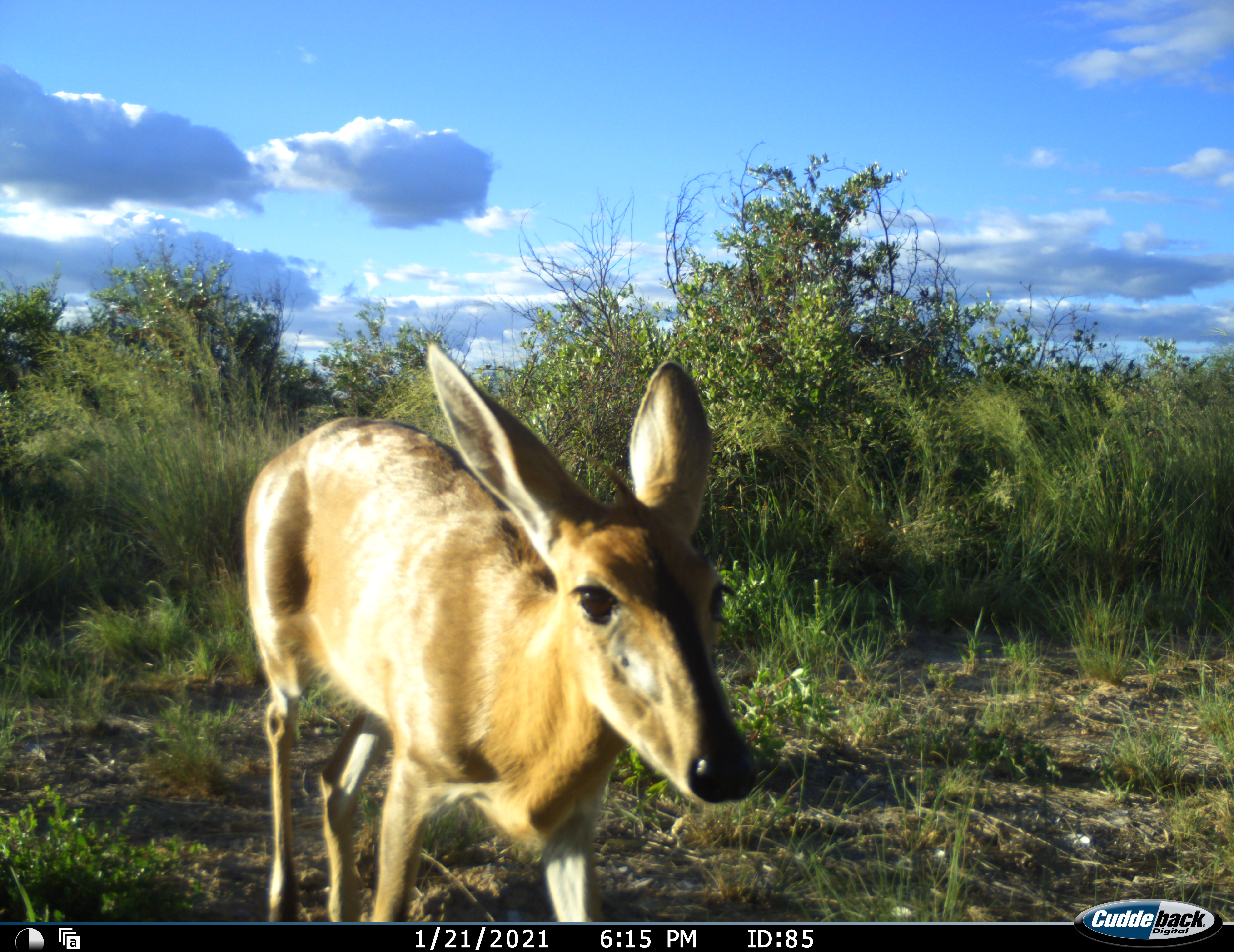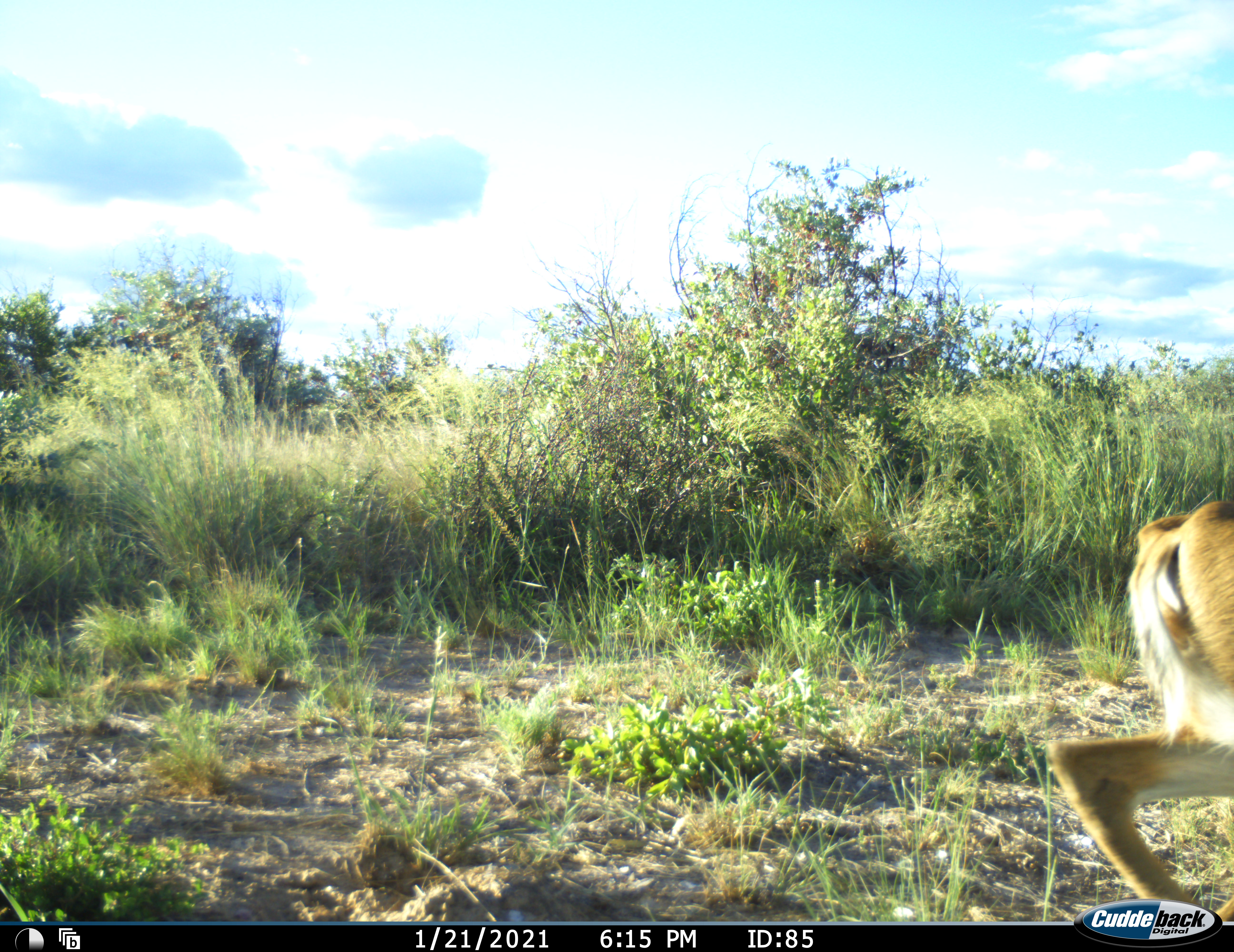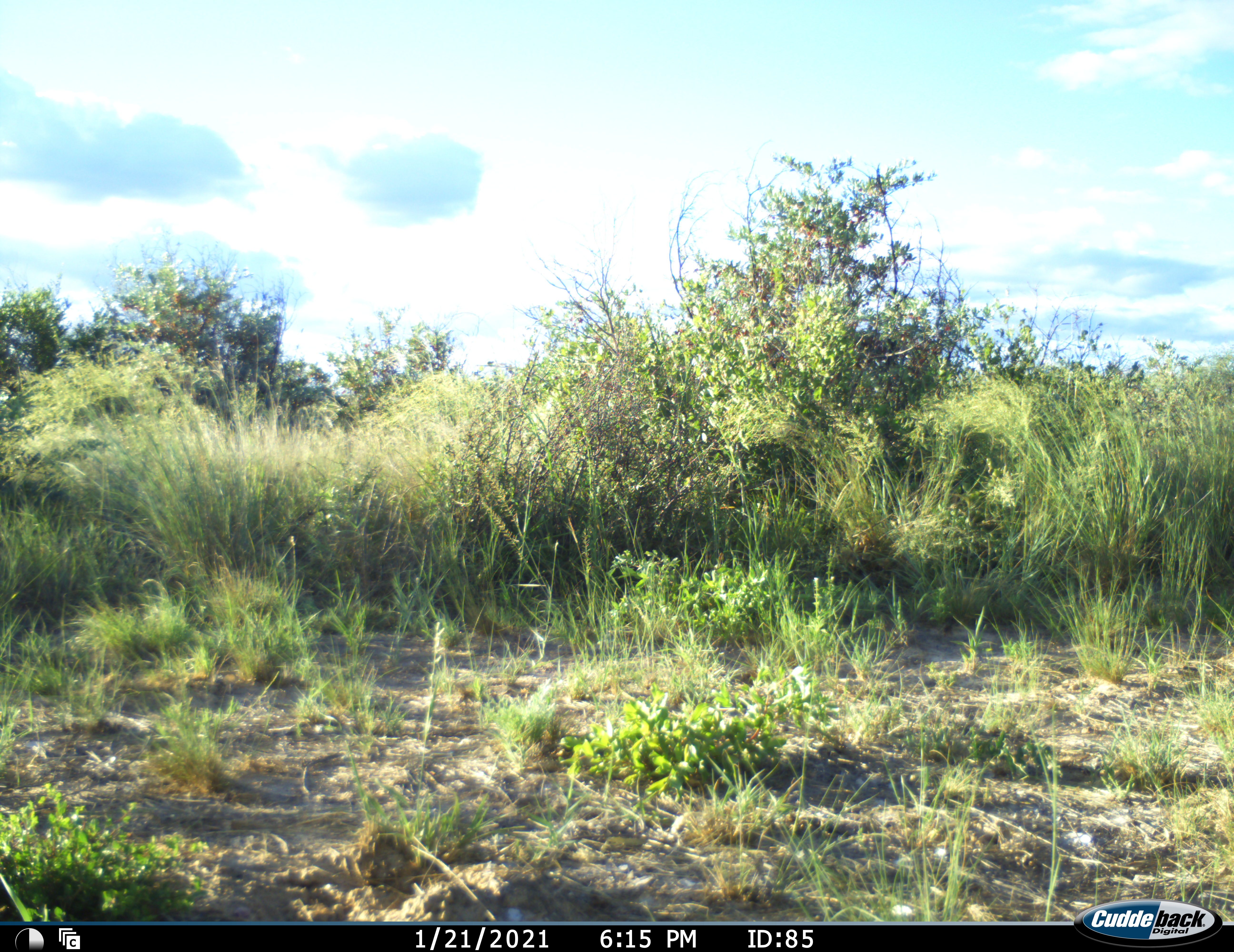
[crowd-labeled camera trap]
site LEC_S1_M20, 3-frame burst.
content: unidentified animal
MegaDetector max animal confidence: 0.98